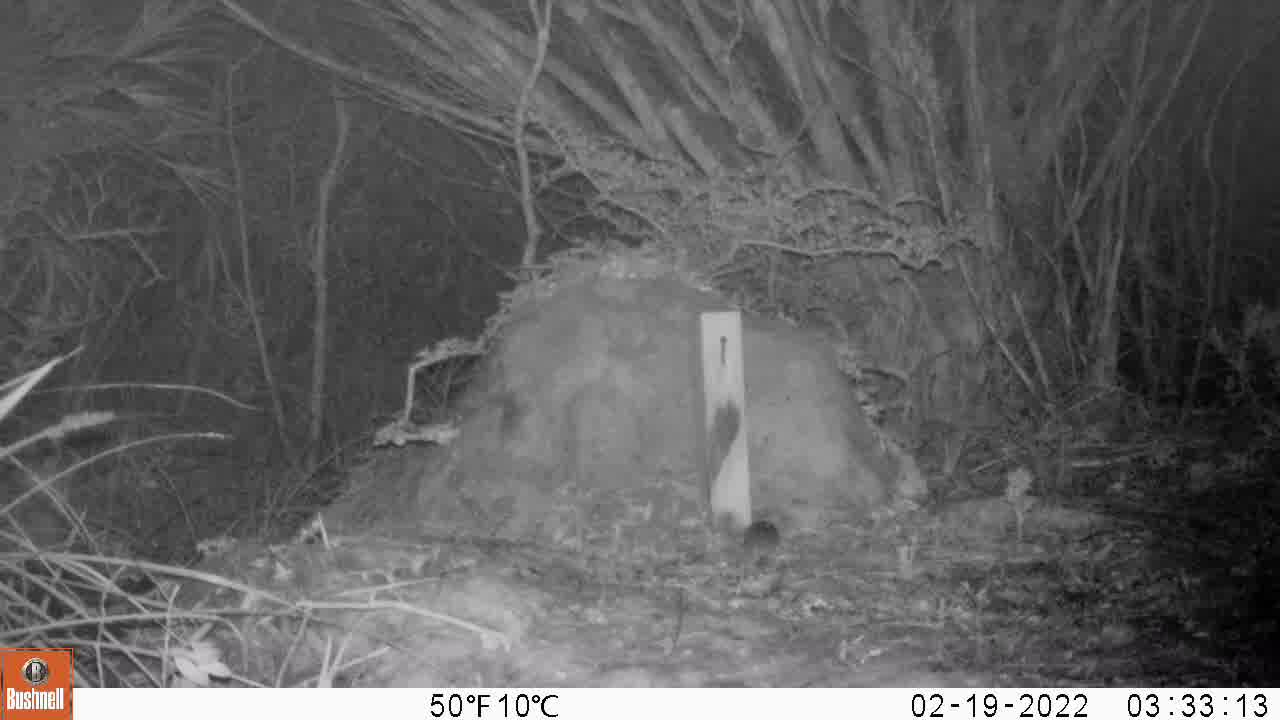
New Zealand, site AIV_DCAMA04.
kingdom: Animalia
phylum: Chordata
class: Mammalia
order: Rodentia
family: Muridae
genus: Mus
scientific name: Mus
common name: mouse